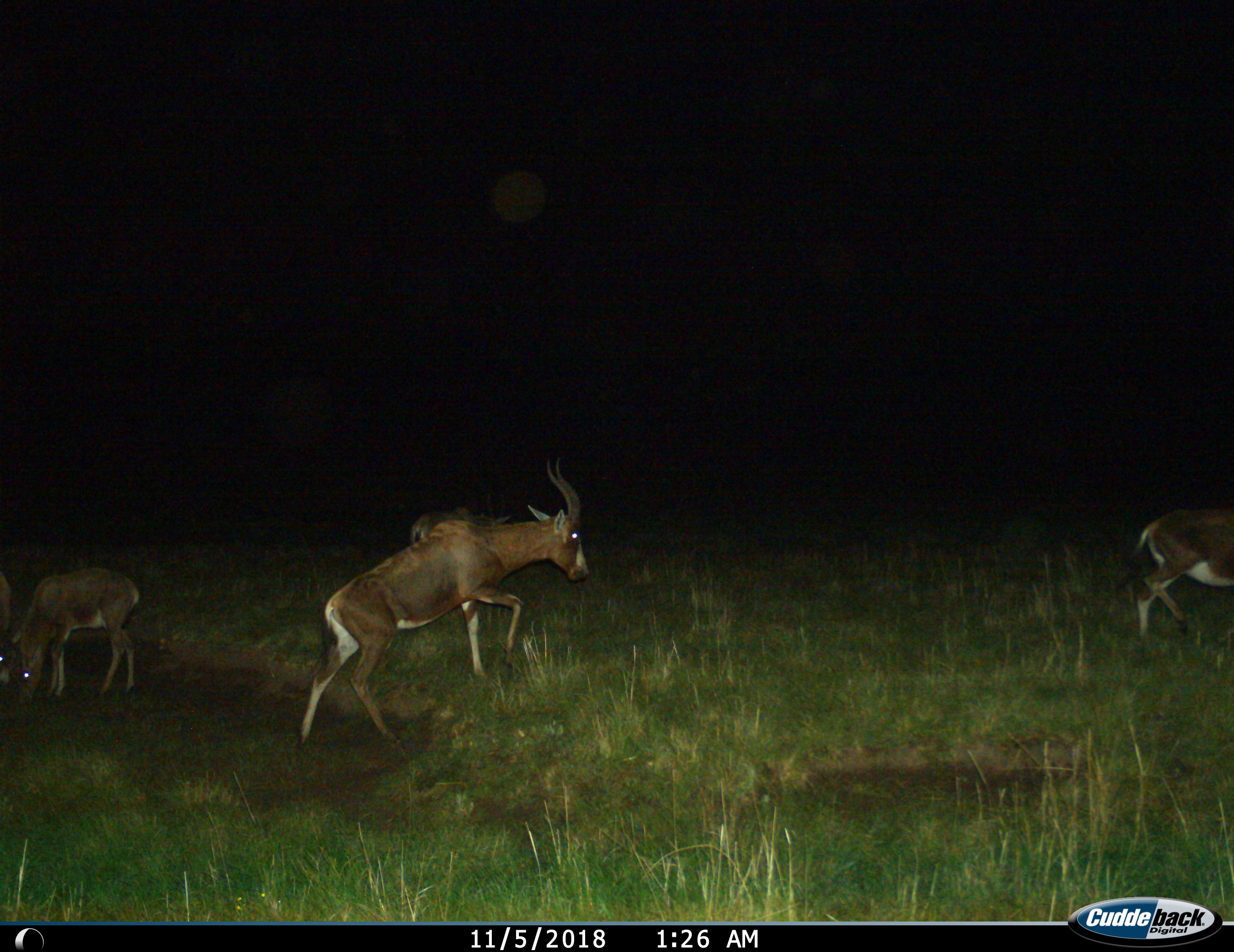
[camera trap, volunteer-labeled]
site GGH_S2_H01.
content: unidentified animal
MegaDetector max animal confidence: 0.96